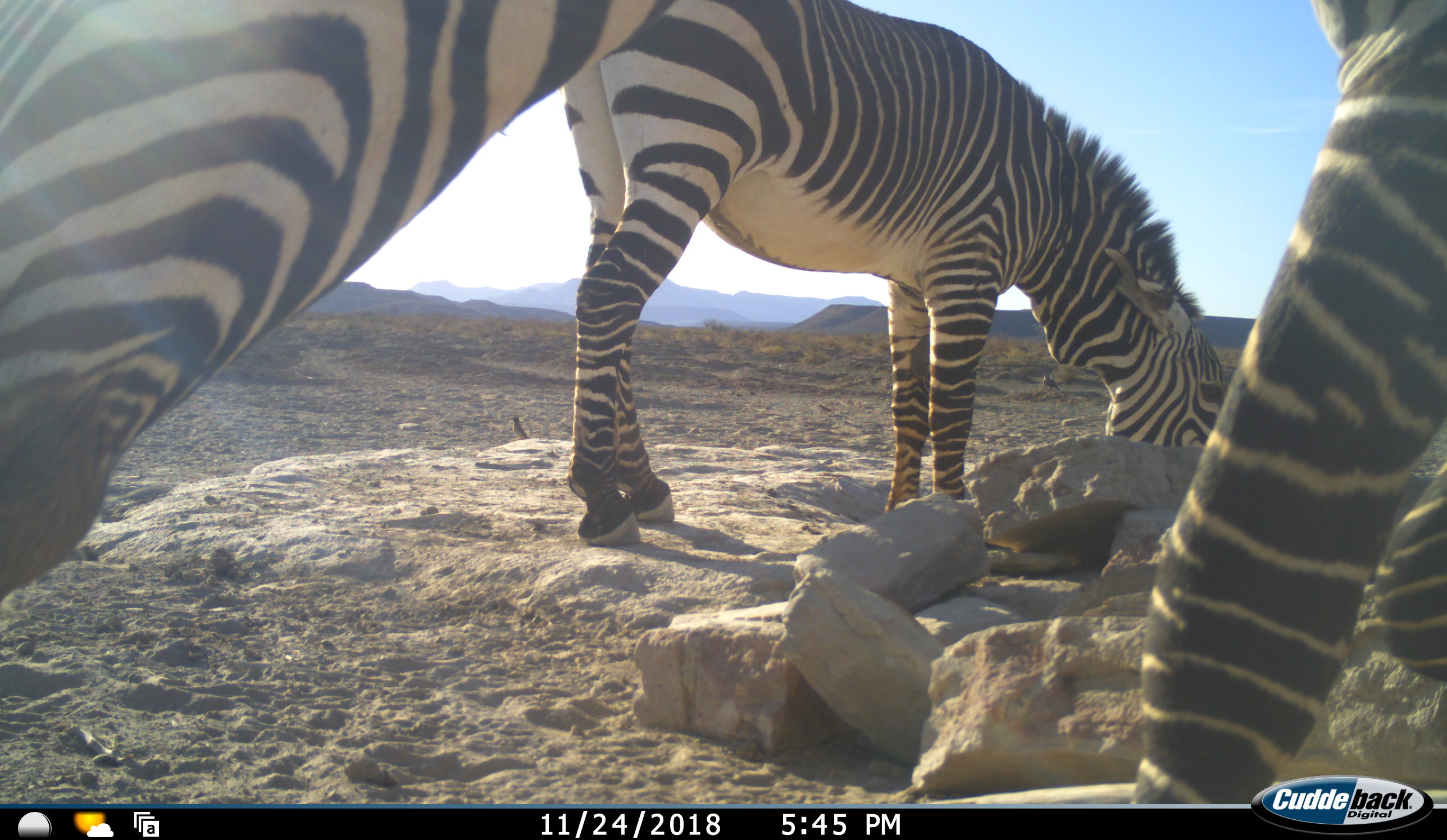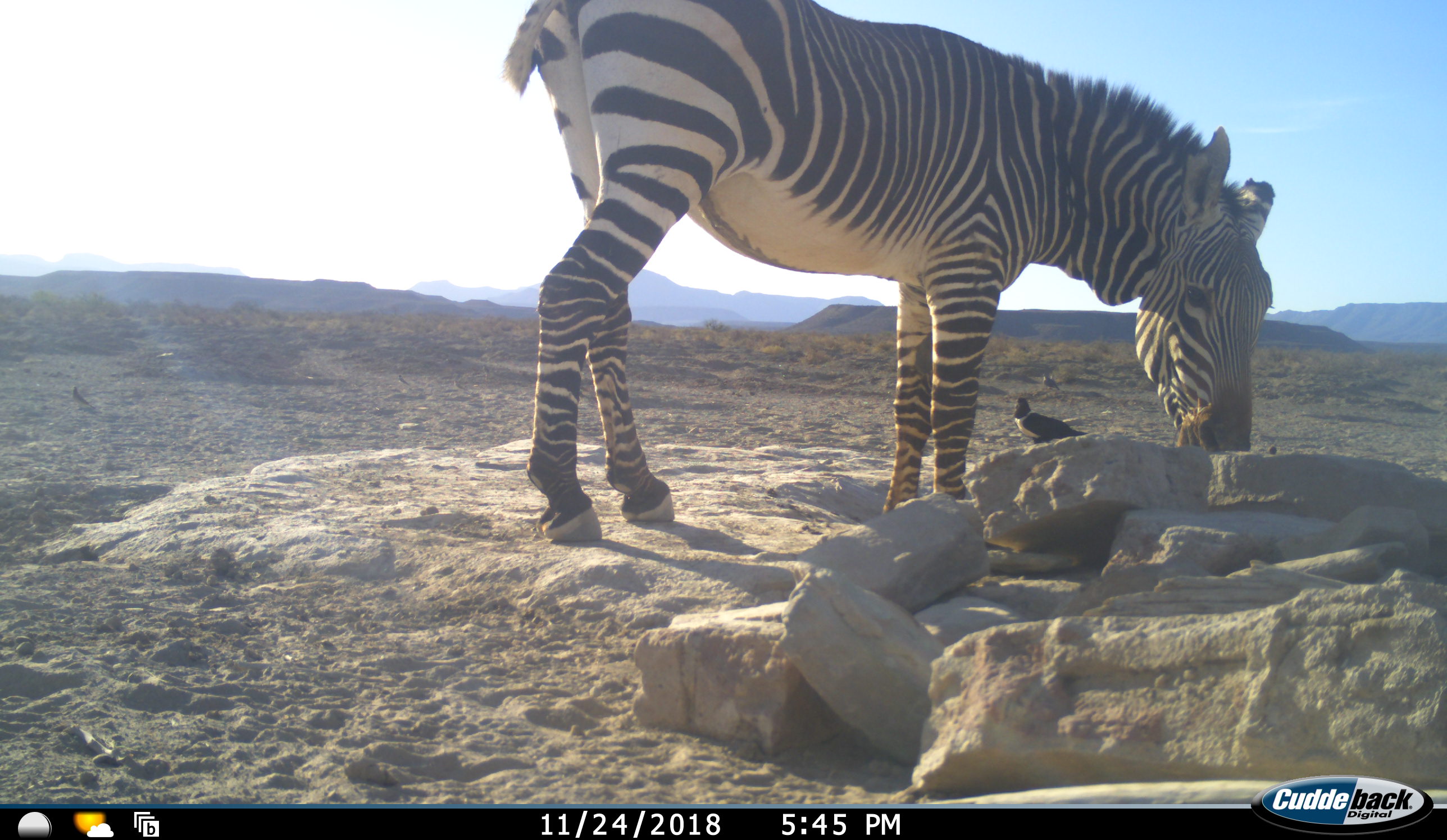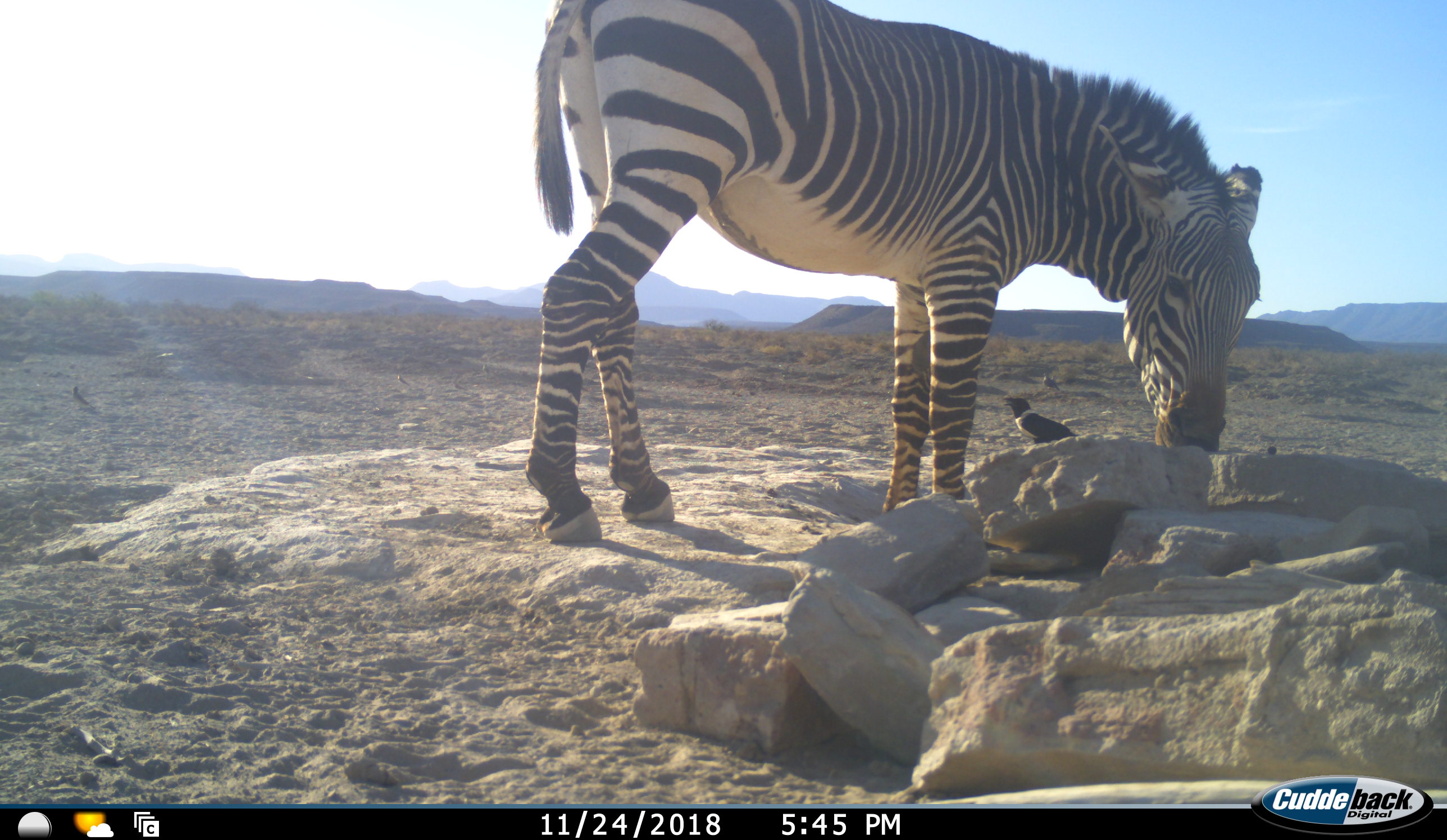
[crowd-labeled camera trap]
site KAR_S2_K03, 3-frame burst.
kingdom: Animalia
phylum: Chordata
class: Aves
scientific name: Aves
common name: bird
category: birdother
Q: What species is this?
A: Birdother (bird) (Aves).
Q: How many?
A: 1.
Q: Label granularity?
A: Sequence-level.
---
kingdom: Animalia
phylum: Chordata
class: Mammalia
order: Perissodactyla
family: Equidae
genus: Equus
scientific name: Equus zebra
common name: mountain zebra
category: zebramountain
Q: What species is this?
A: Zebramountain (mountain zebra) (Equus zebra).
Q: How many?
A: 2.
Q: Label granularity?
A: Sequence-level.